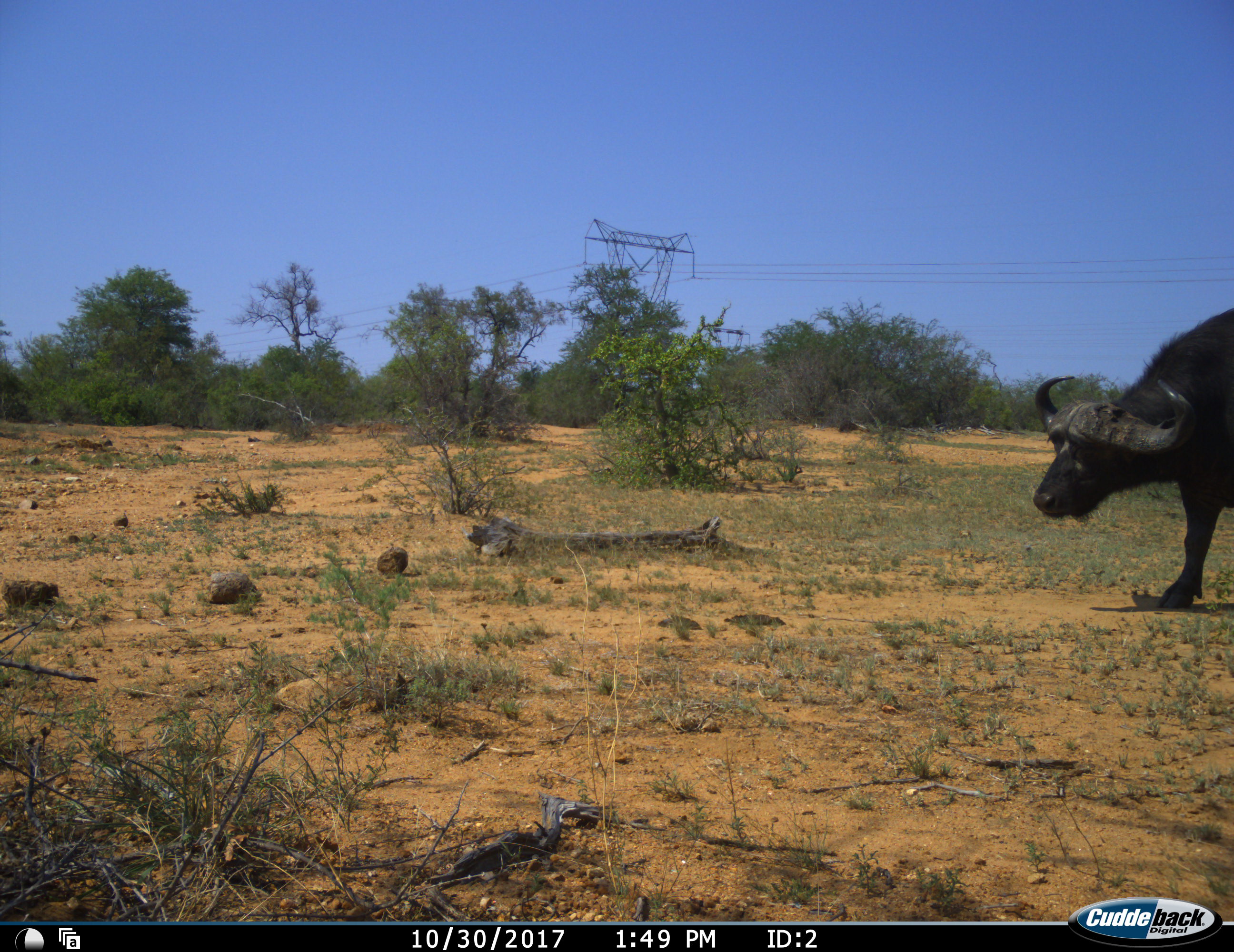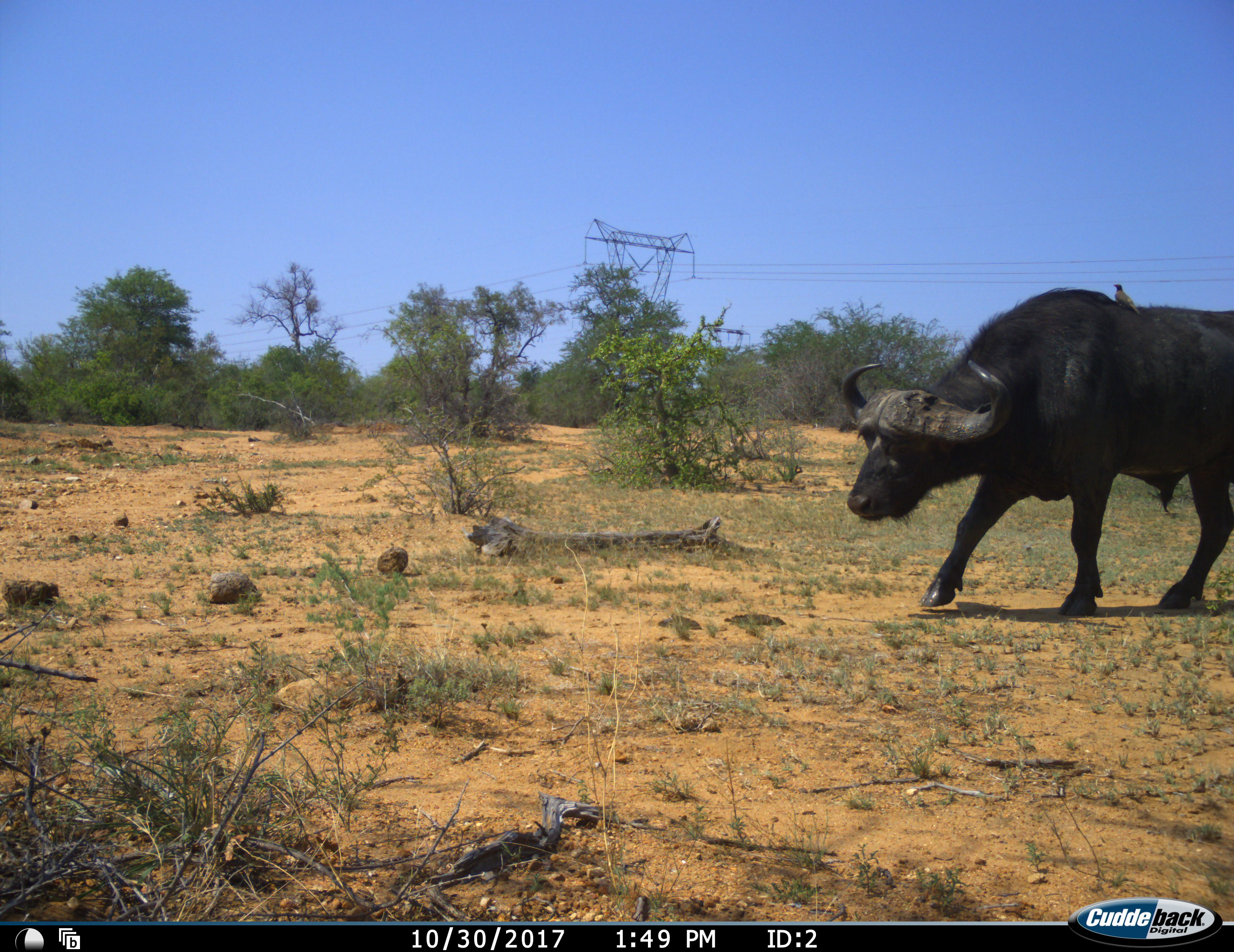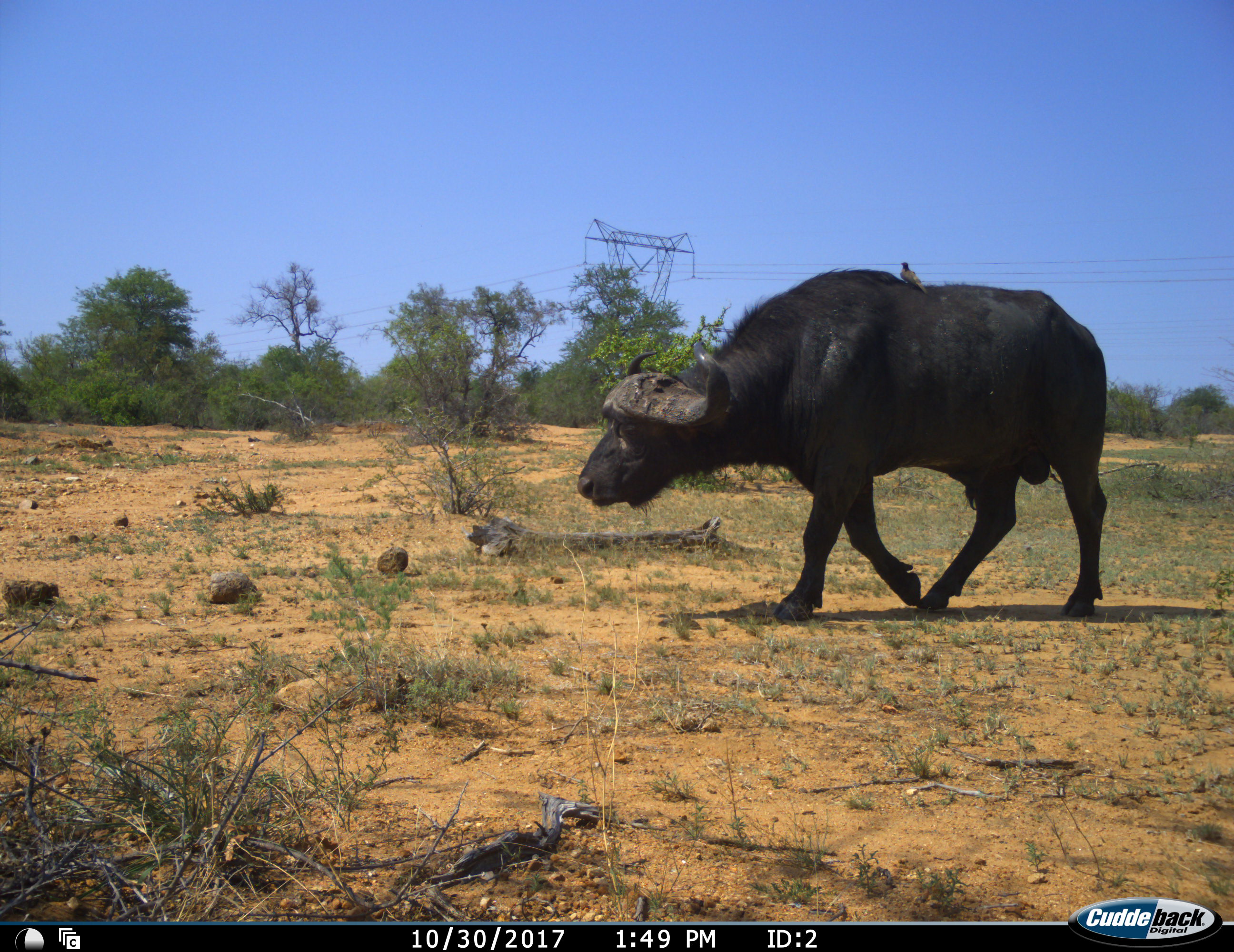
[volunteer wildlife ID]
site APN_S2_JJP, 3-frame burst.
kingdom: Animalia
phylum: Chordata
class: Aves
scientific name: Aves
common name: bird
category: birdother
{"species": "birdother (bird) (Aves)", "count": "1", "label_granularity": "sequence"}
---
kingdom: Animalia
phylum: Chordata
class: Mammalia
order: Artiodactyla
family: Bovidae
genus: Syncerus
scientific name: Syncerus caffer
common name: african buffalo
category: buffalo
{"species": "buffalo (african buffalo) (Syncerus caffer)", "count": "1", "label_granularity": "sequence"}